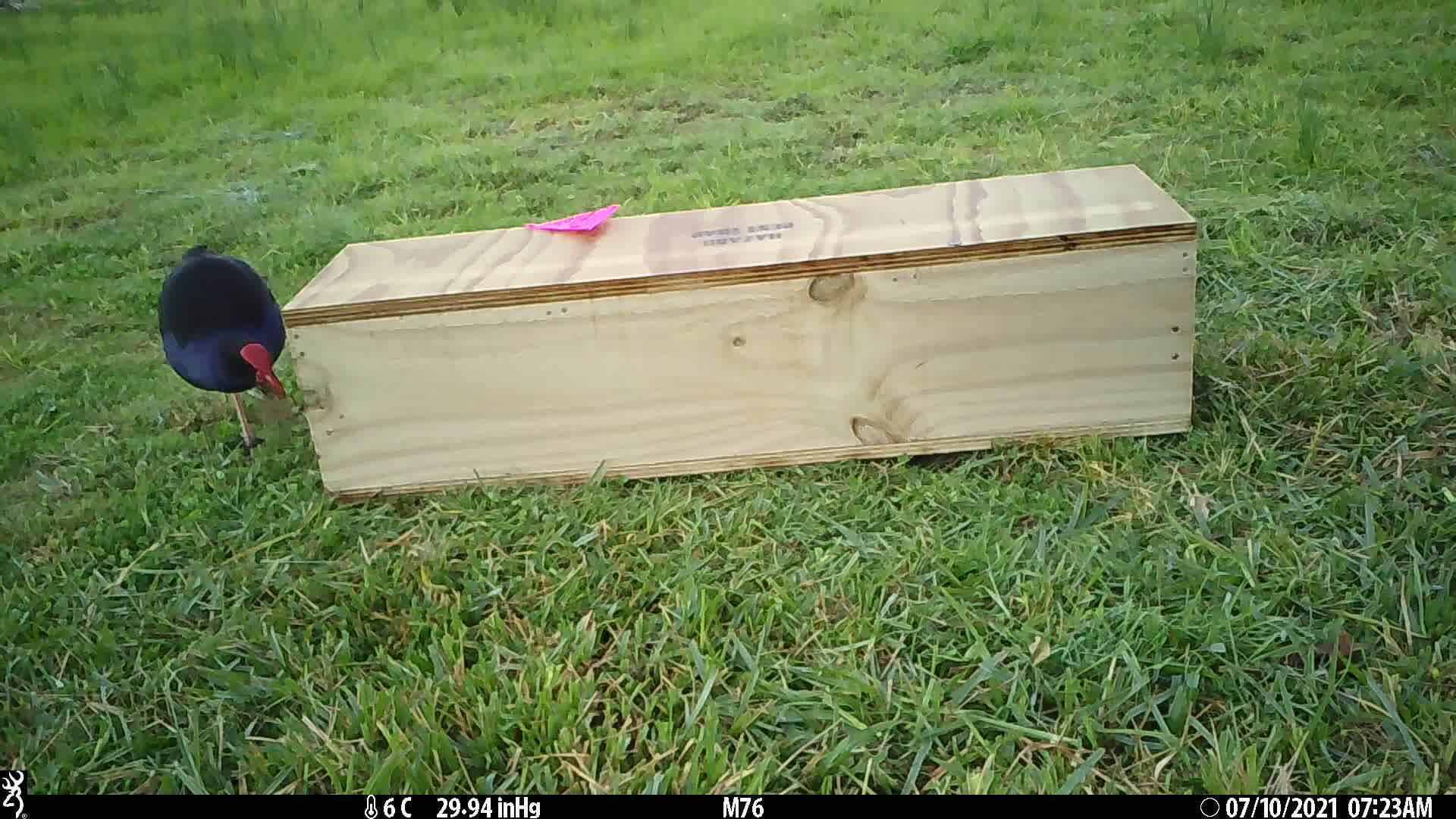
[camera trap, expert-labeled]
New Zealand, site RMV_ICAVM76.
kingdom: Animalia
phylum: Chordata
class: Aves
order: Gruiformes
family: Rallidae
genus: Porphyrio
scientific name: Porphyrio melanotus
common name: australasian swamphen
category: pukeko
Pukeko (australasian swamphen) (Porphyrio melanotus).